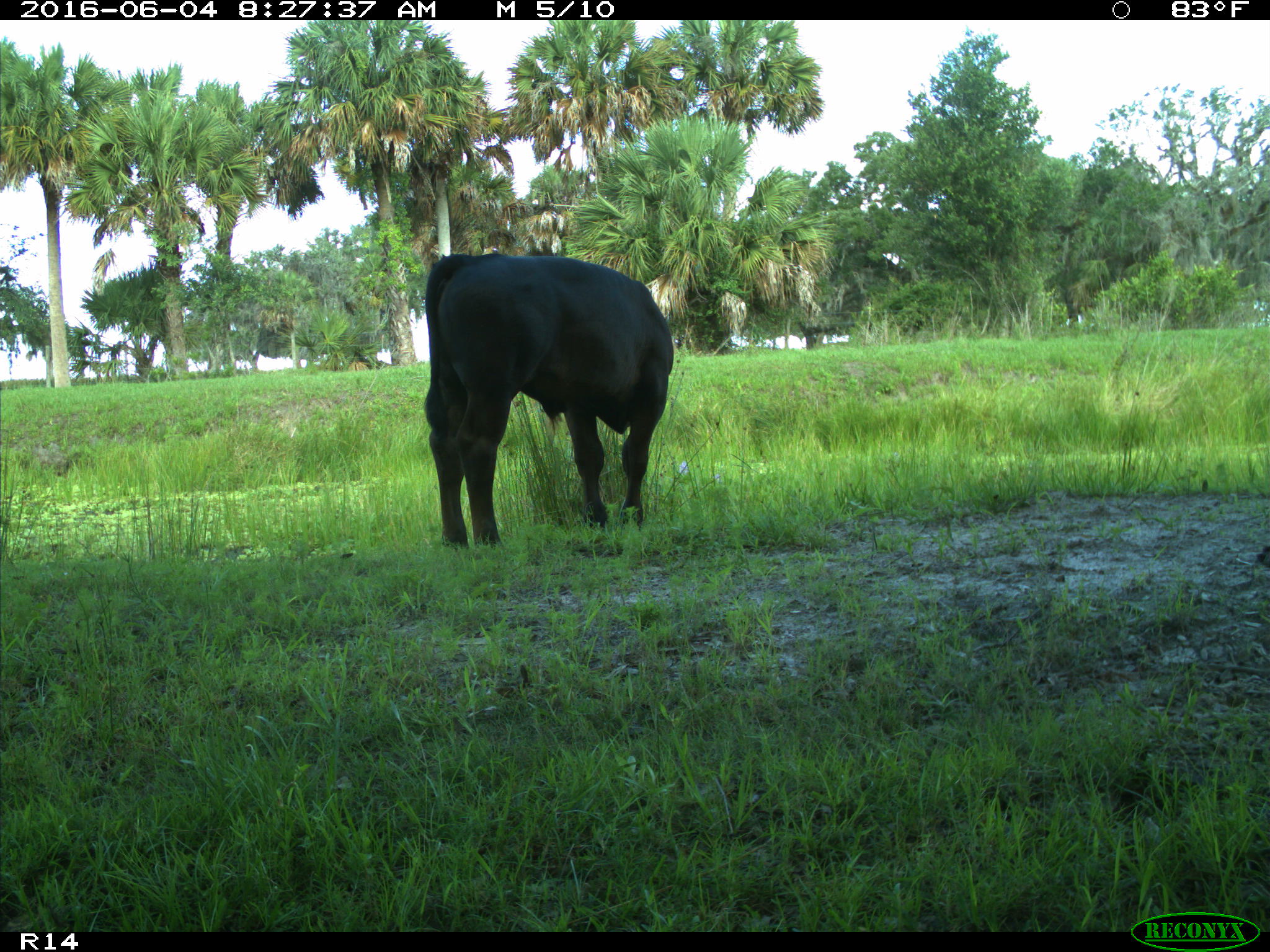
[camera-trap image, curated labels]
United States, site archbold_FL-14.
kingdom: Animalia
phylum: Chordata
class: Mammalia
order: Artiodactyla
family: Bovidae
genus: Bos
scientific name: Bos taurus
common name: domestic cow